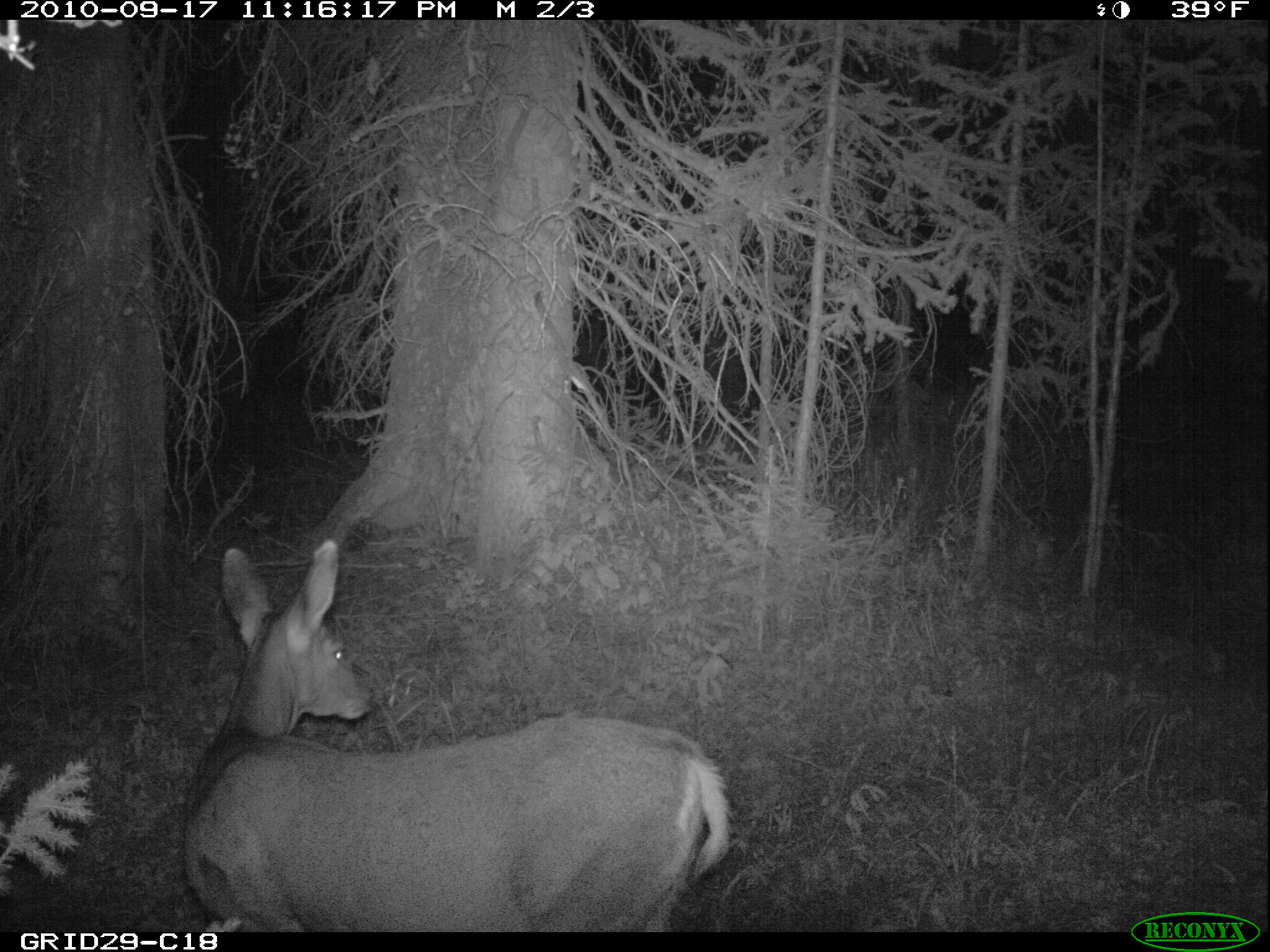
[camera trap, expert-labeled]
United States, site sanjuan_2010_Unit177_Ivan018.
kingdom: Animalia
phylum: Chordata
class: Mammalia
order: Artiodactyla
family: Cervidae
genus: Odocoileus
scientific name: Odocoileus hemionus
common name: mule deer